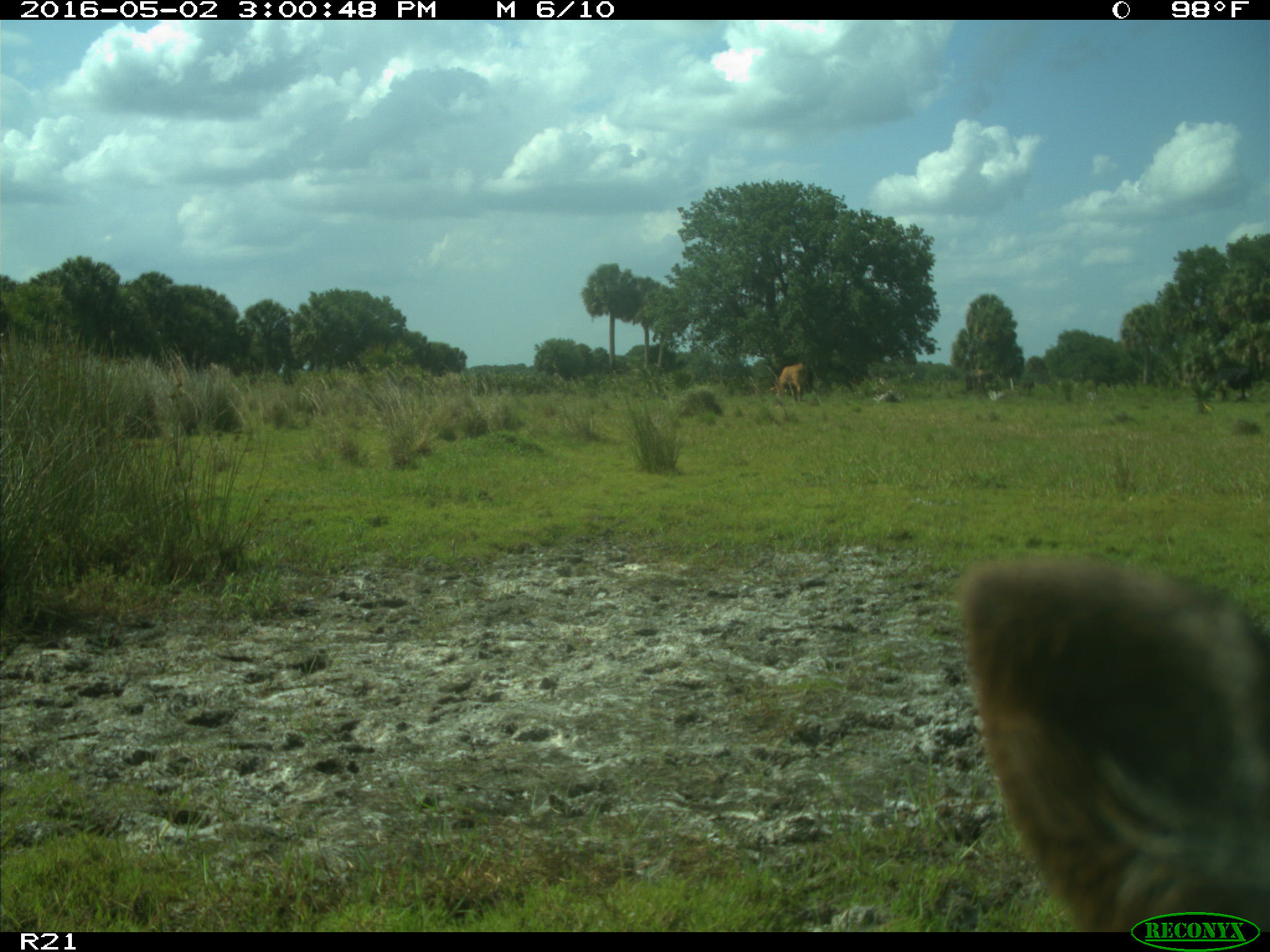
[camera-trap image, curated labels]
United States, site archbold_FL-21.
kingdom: Animalia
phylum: Chordata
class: Mammalia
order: Artiodactyla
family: Bovidae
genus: Bos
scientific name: Bos taurus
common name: domestic cow